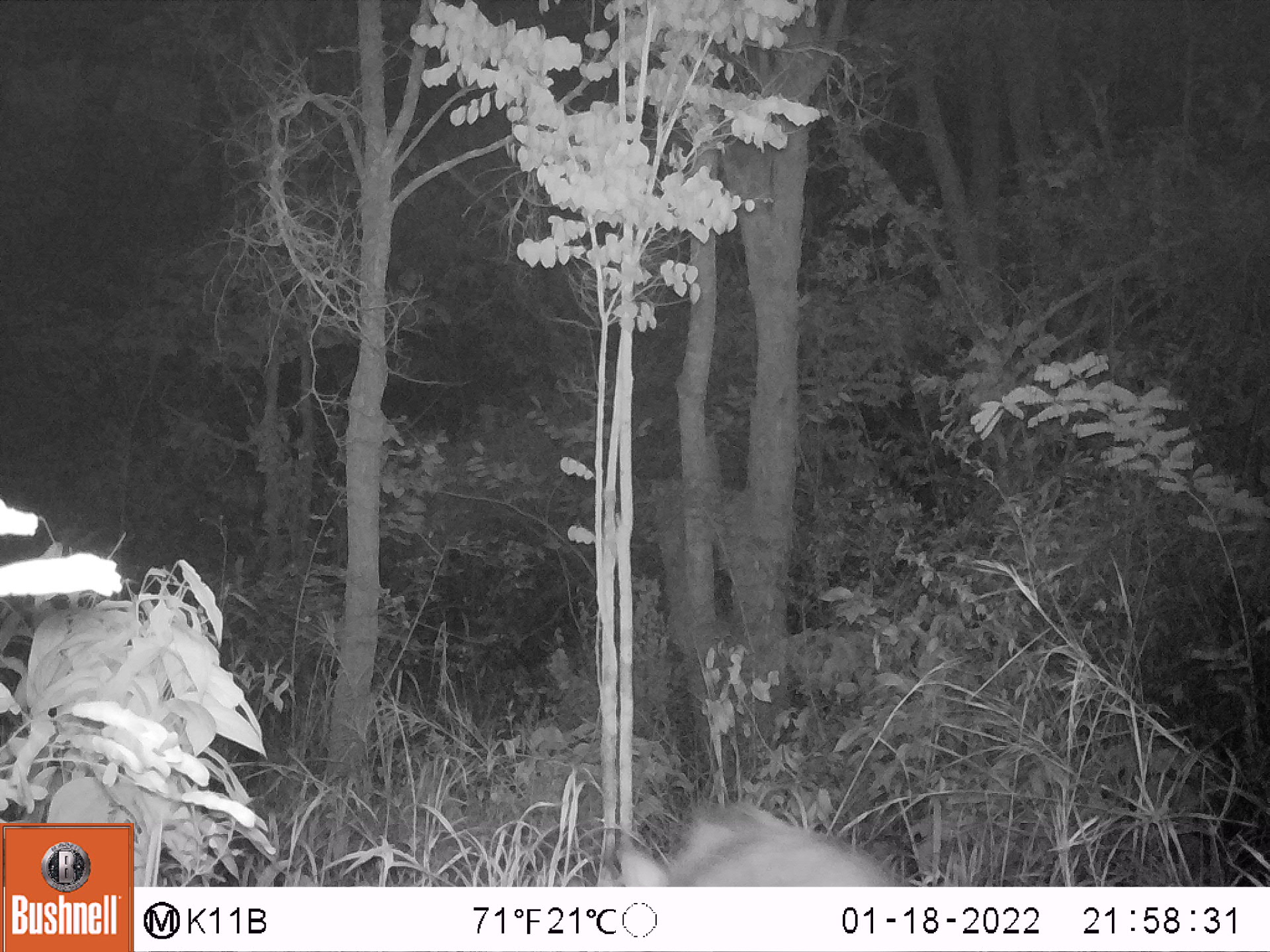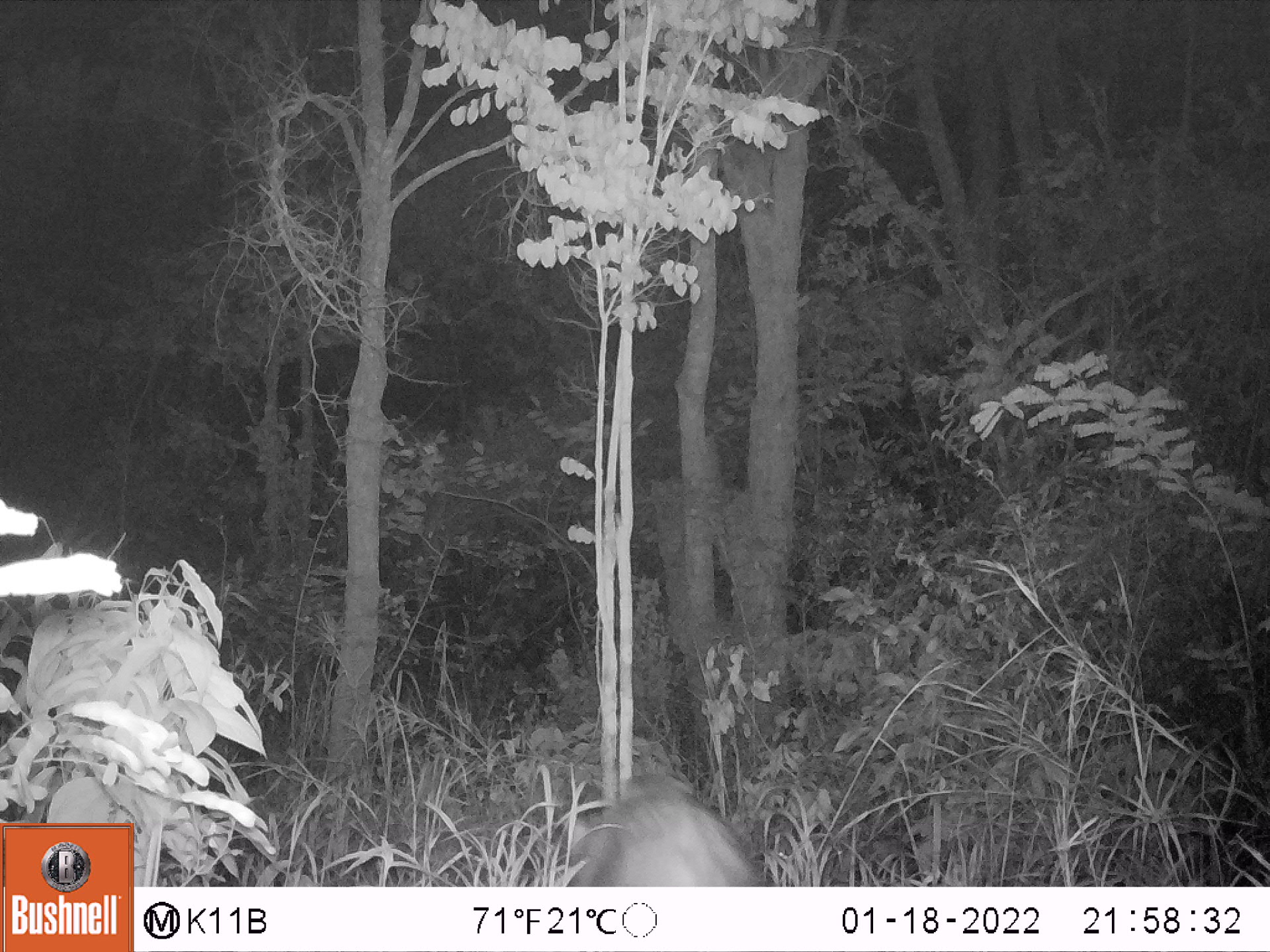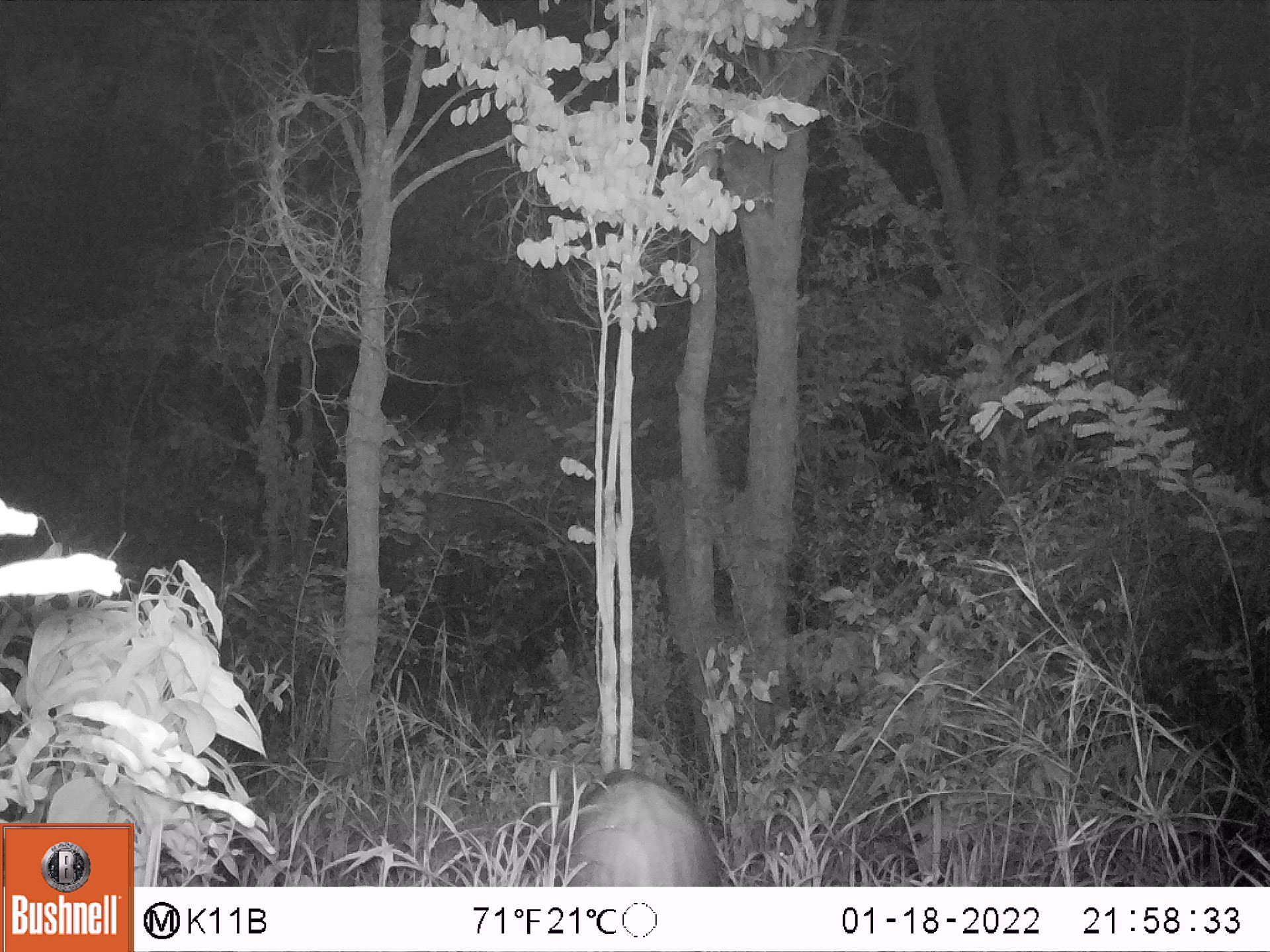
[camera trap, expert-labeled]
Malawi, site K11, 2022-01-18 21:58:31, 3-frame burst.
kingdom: Animalia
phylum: Chordata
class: Mammalia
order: Artiodactyla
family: Suidae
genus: Potamochoerus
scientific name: Potamochoerus larvatus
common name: bushpig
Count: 1.